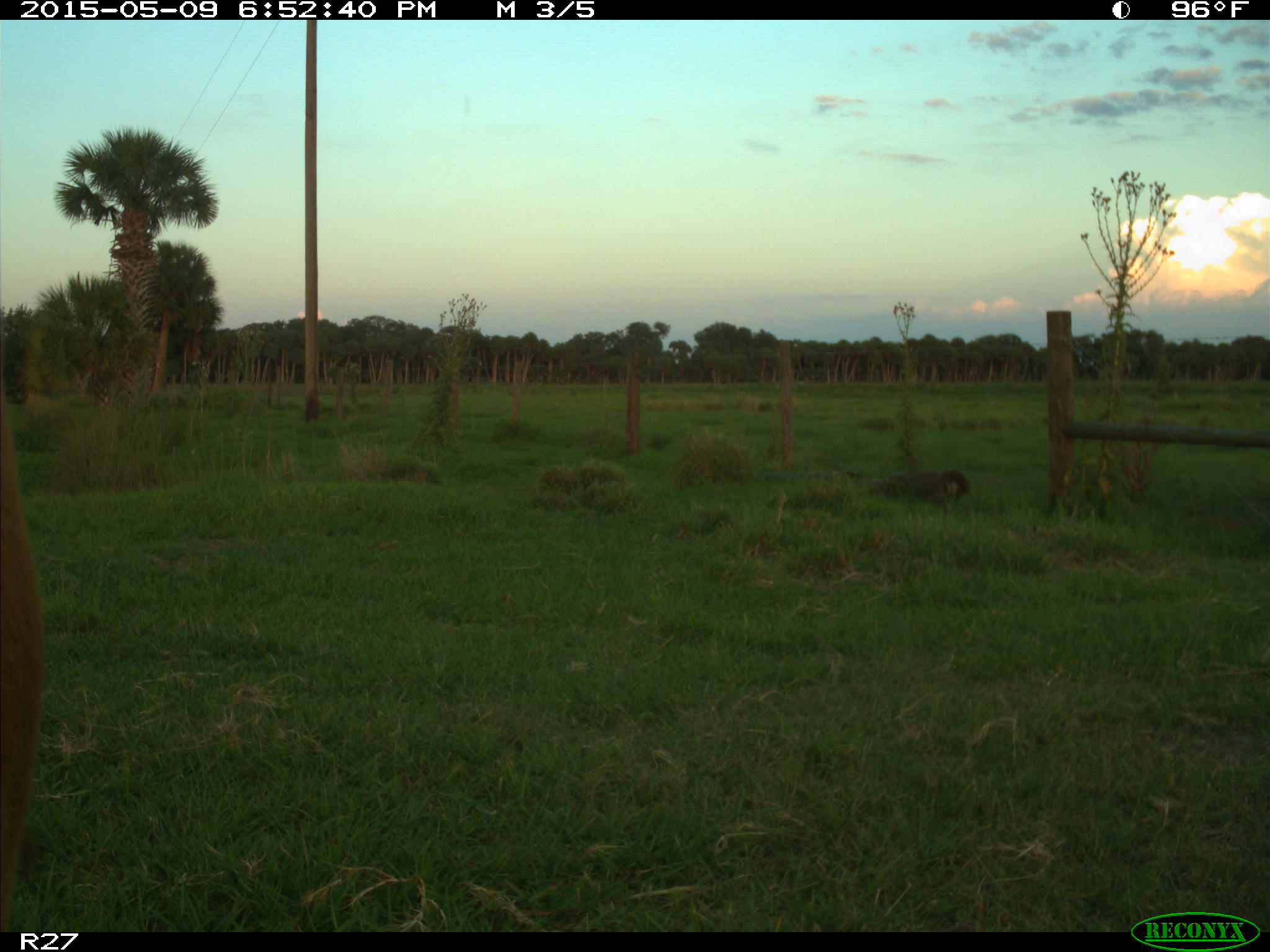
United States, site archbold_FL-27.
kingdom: Animalia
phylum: Chordata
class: Mammalia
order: Artiodactyla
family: Bovidae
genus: Bos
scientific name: Bos taurus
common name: domestic cow